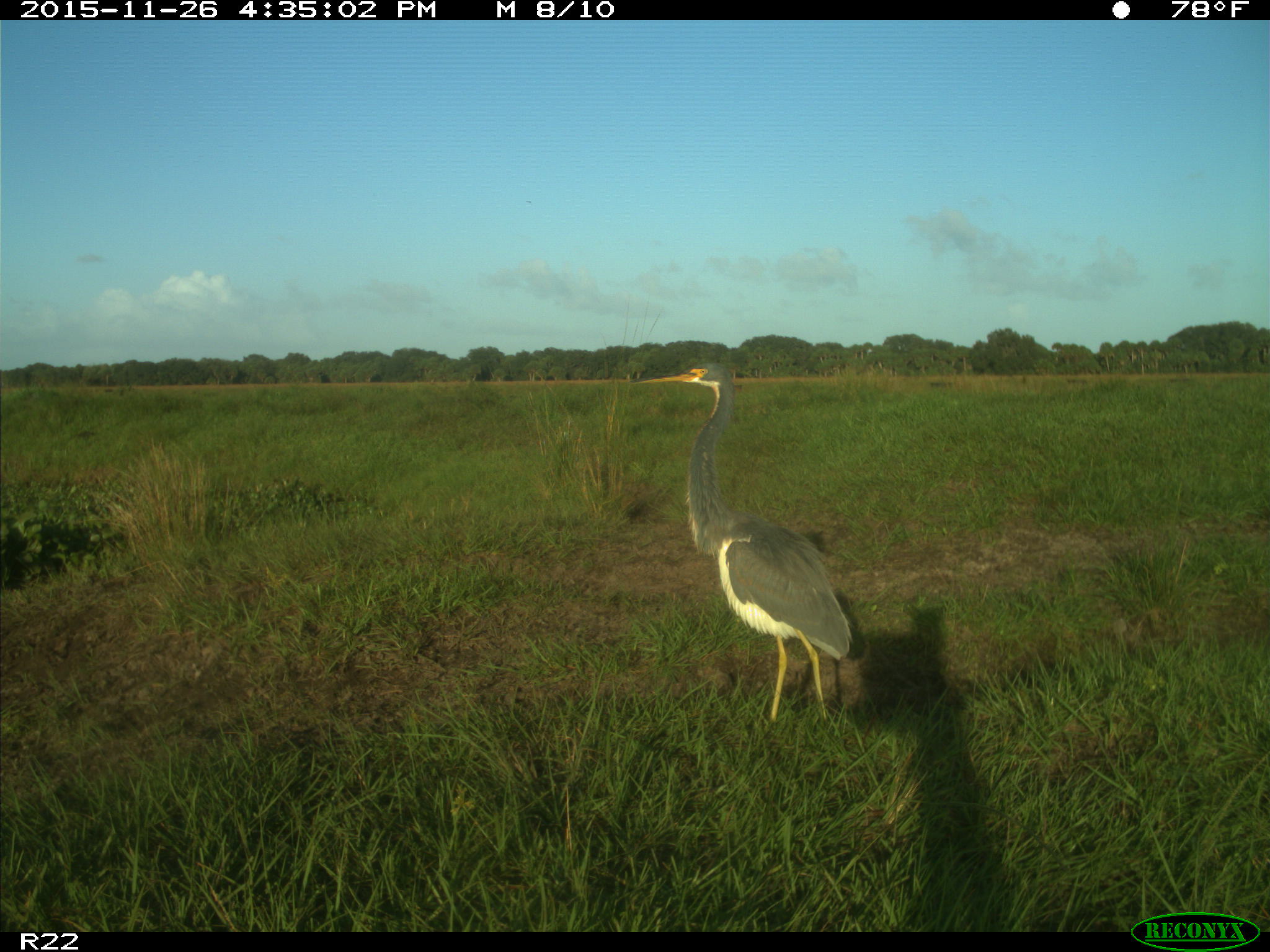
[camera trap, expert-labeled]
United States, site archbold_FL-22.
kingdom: Animalia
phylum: Chordata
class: Mammalia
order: Artiodactyla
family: Bovidae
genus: Bos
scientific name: Bos taurus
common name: domestic cow